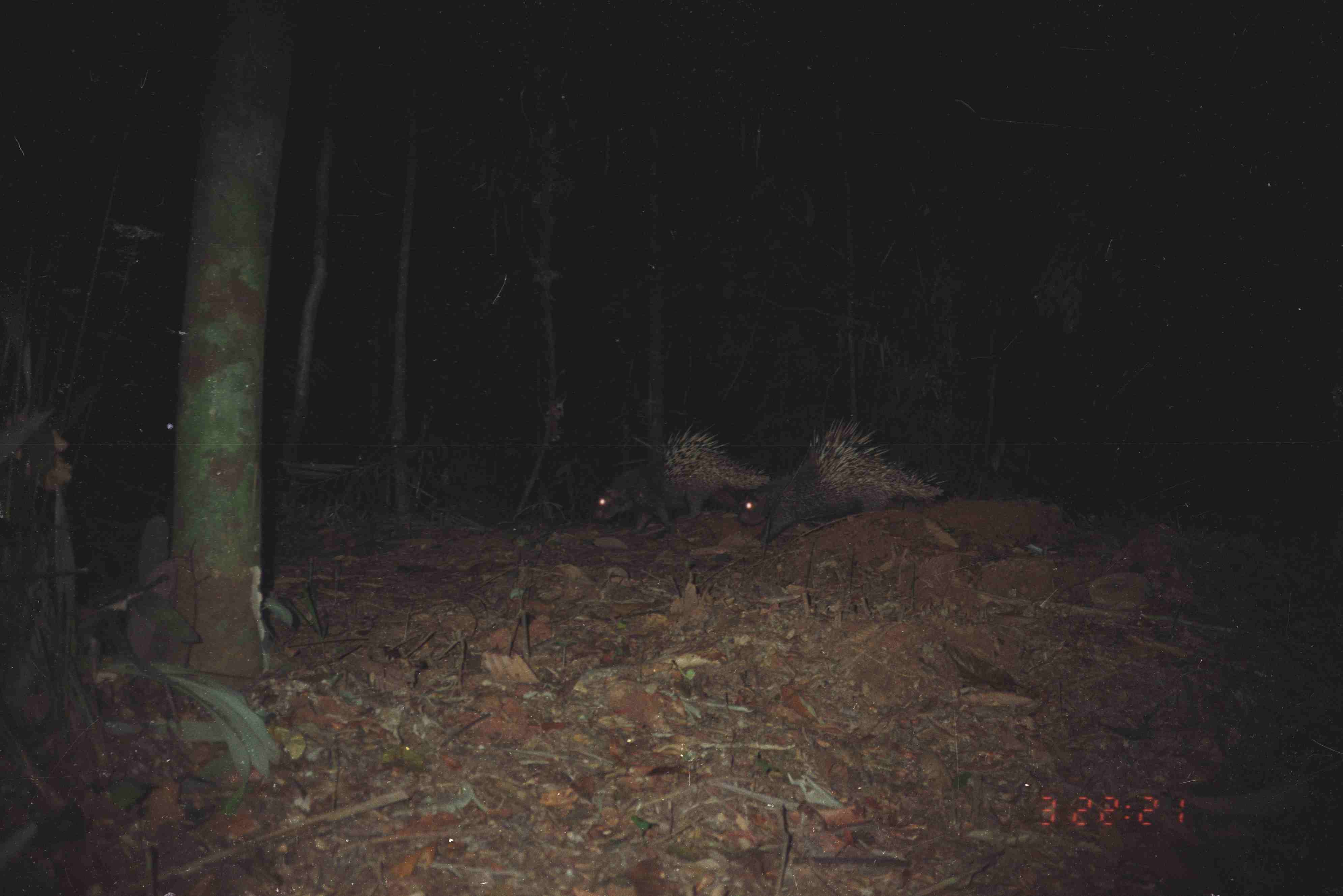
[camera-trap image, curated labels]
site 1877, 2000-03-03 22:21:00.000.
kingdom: Animalia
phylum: Chordata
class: Mammalia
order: Rodentia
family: Hystricidae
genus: Hystrix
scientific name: Hystrix brachyura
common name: east asian porcupine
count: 2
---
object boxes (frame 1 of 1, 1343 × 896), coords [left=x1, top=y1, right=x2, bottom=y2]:
hystrix brachyura: [left=731, top=414, right=949, bottom=543]; [left=588, top=423, right=773, bottom=536]